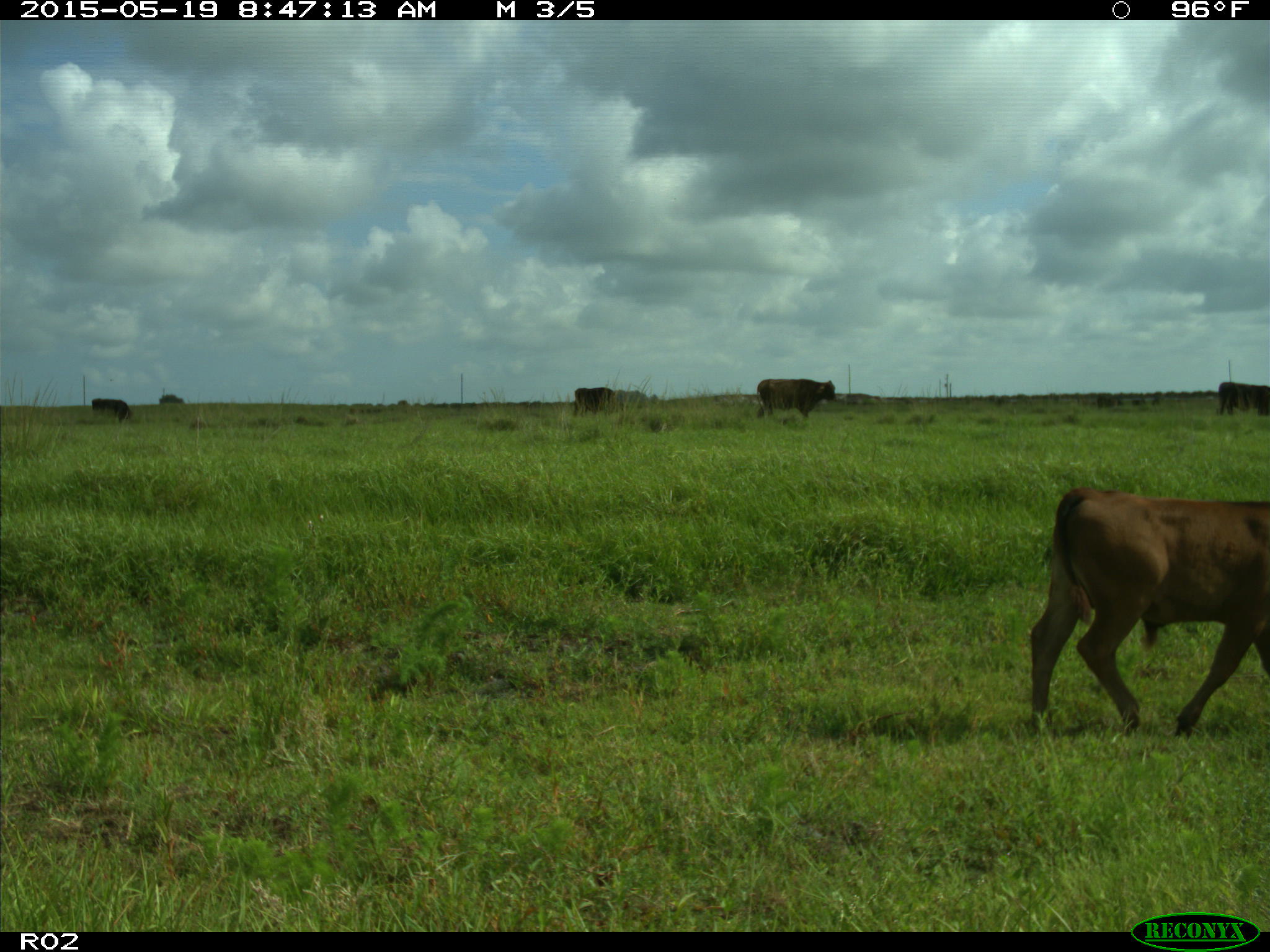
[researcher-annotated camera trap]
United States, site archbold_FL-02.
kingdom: Animalia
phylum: Chordata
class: Mammalia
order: Artiodactyla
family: Bovidae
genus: Bos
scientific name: Bos taurus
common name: domestic cow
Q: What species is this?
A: Bos taurus (domestic cow).